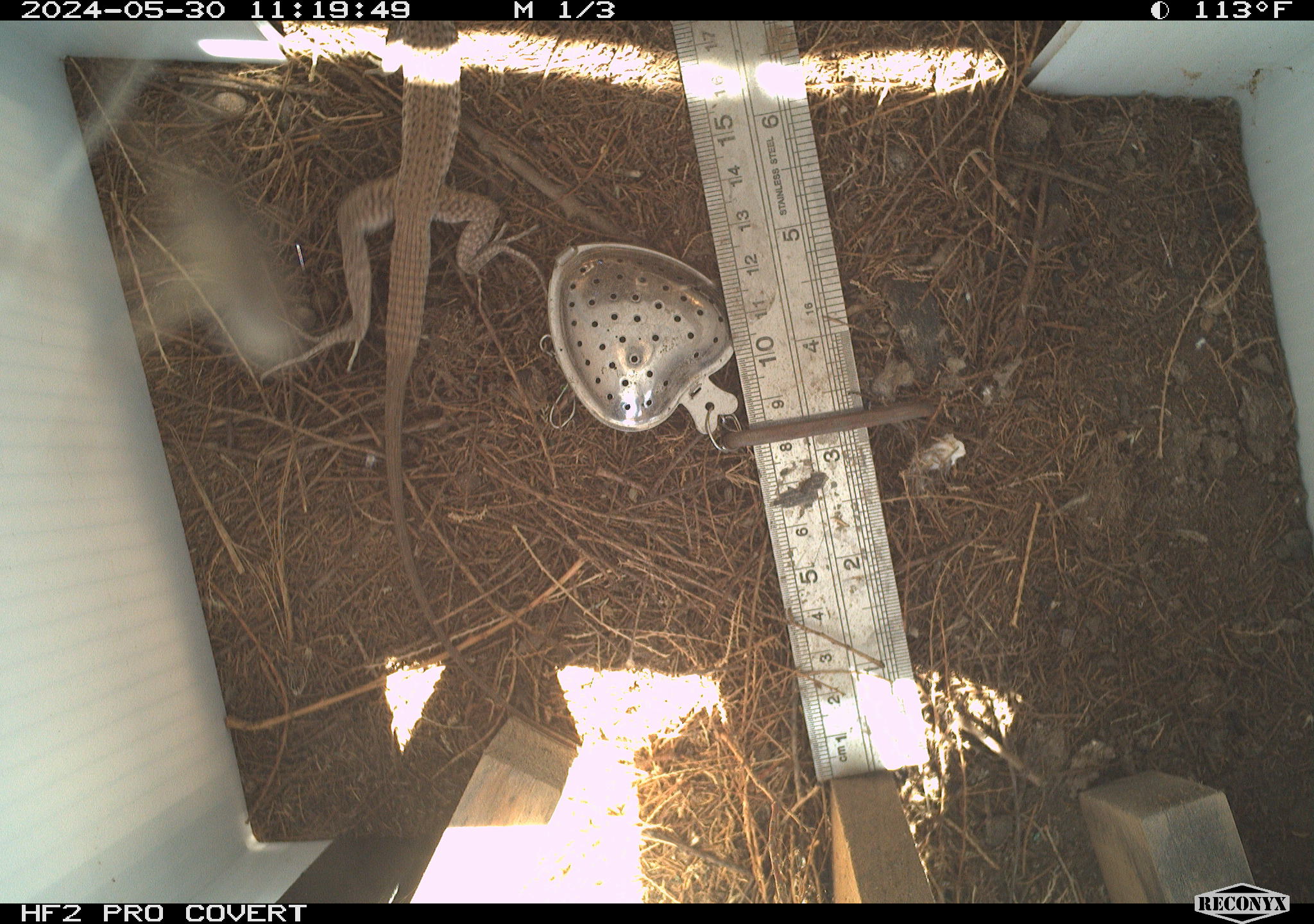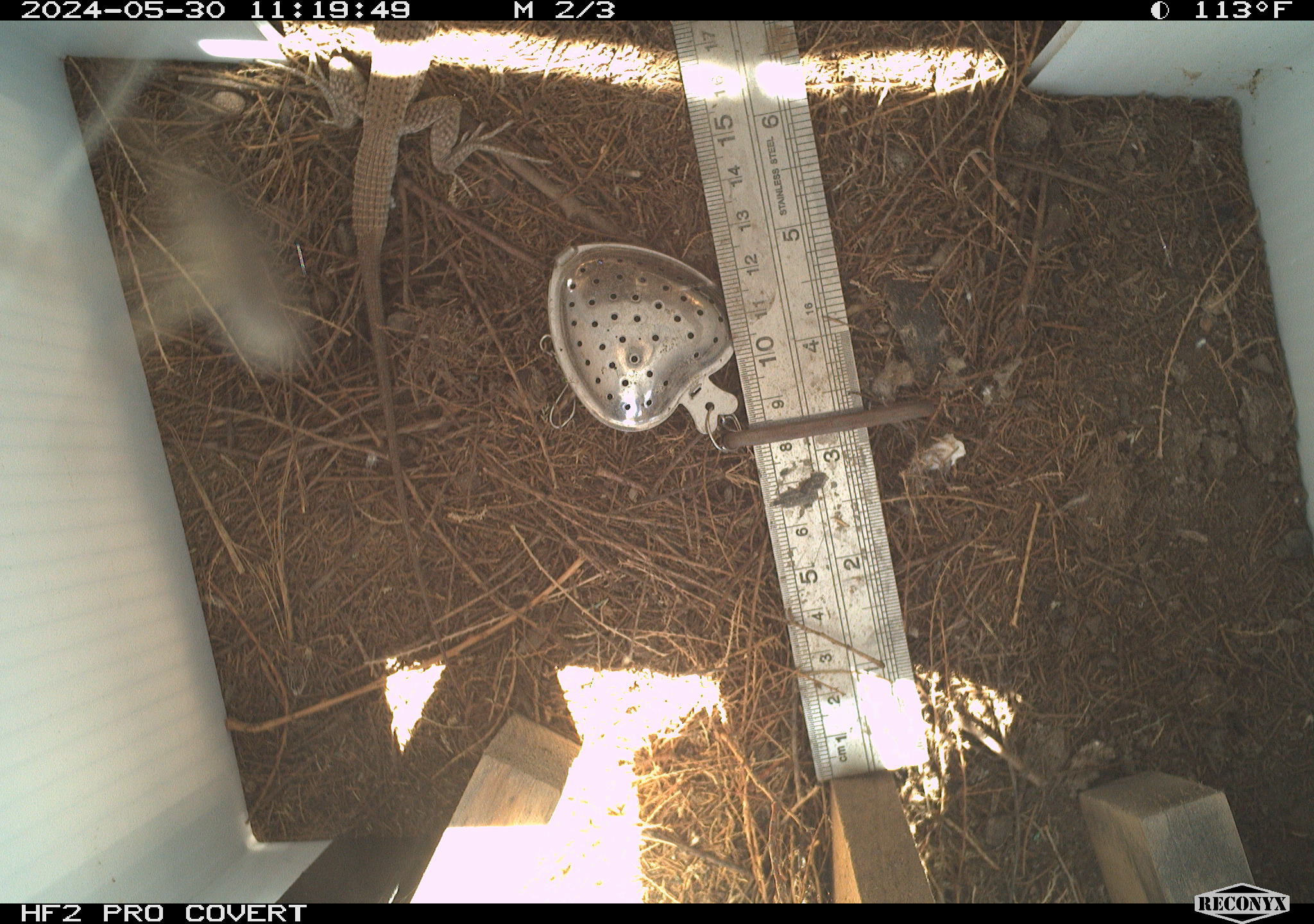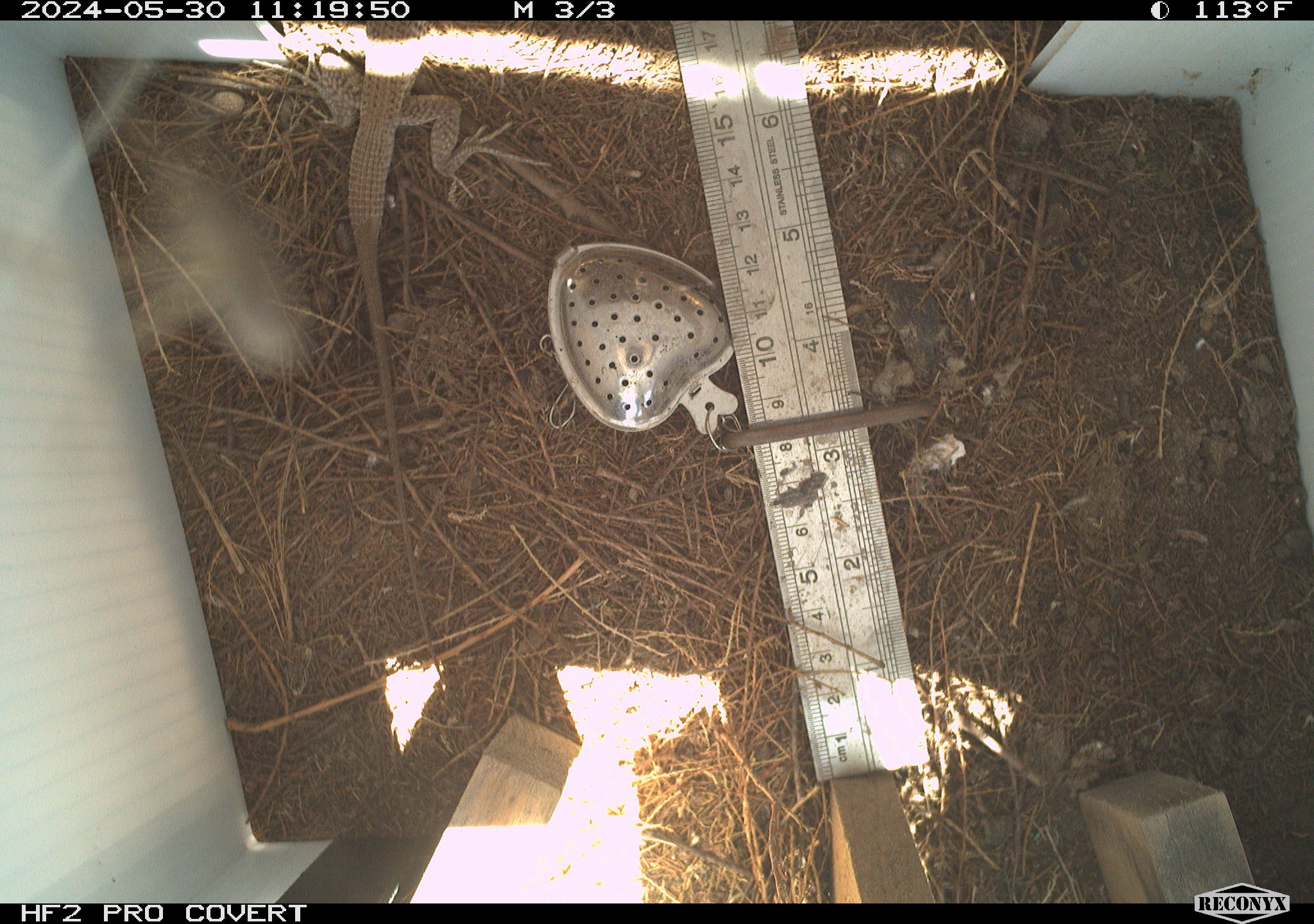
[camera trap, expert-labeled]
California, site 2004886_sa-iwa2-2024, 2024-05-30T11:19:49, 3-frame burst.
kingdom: Animalia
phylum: Chordata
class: Reptilia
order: Squamata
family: Teiidae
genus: Aspidoscelis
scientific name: Aspidoscelis tigris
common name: western whiptail